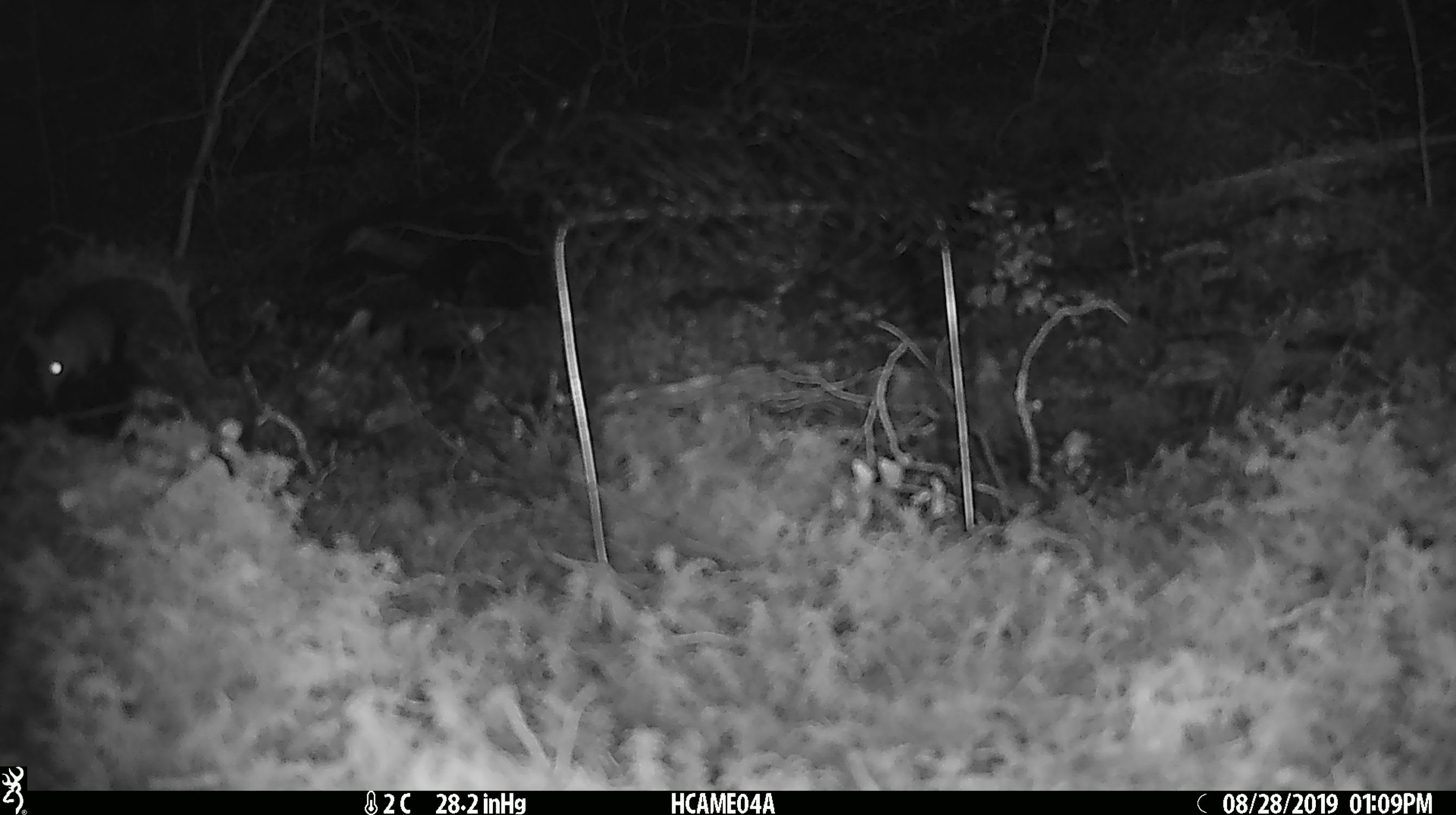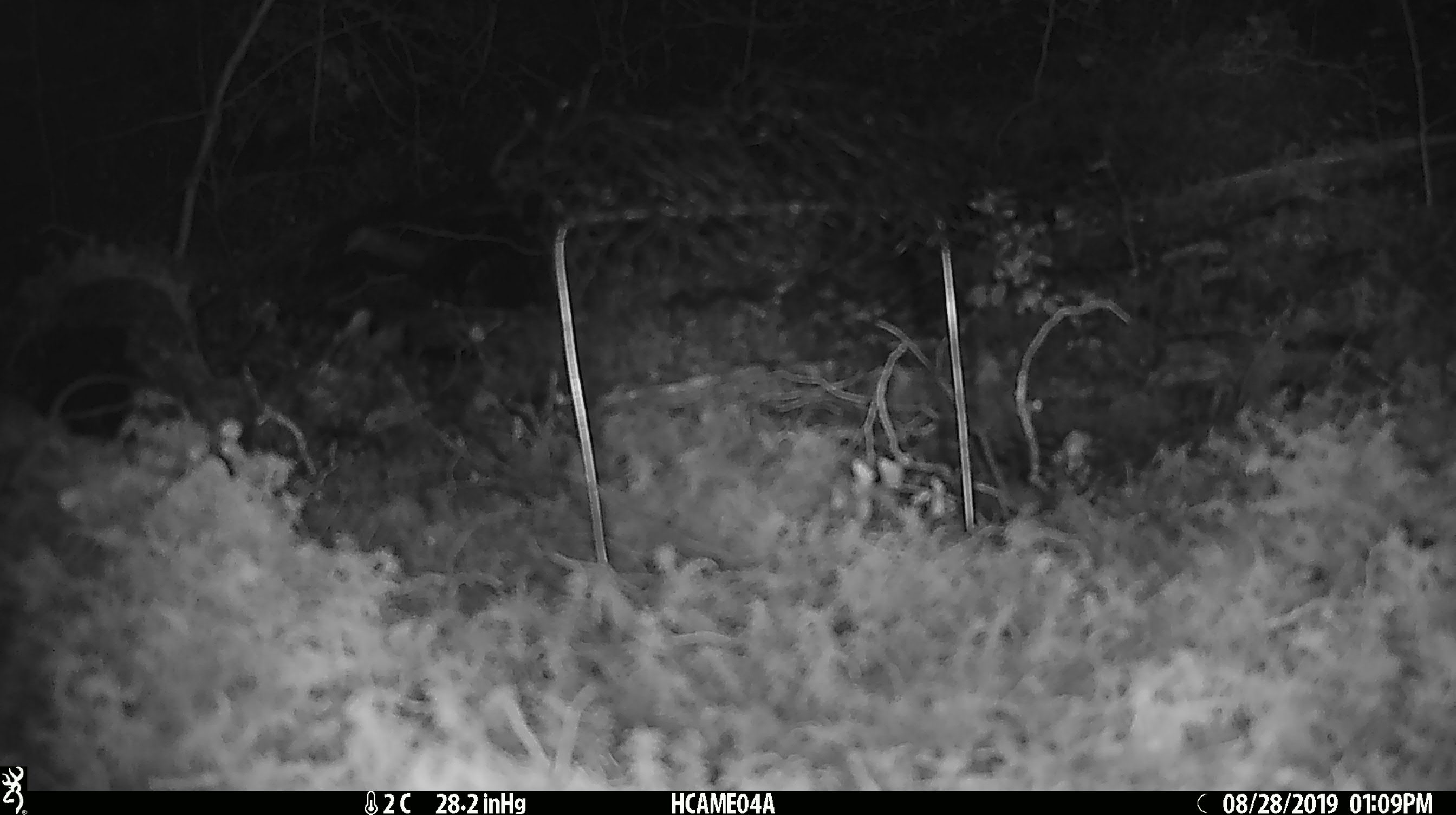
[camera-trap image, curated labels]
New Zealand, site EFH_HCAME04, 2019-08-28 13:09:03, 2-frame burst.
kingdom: Animalia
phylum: Chordata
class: Mammalia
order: Rodentia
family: Muridae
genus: Mus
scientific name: Mus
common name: mouse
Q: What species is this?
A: Mouse (Mus).